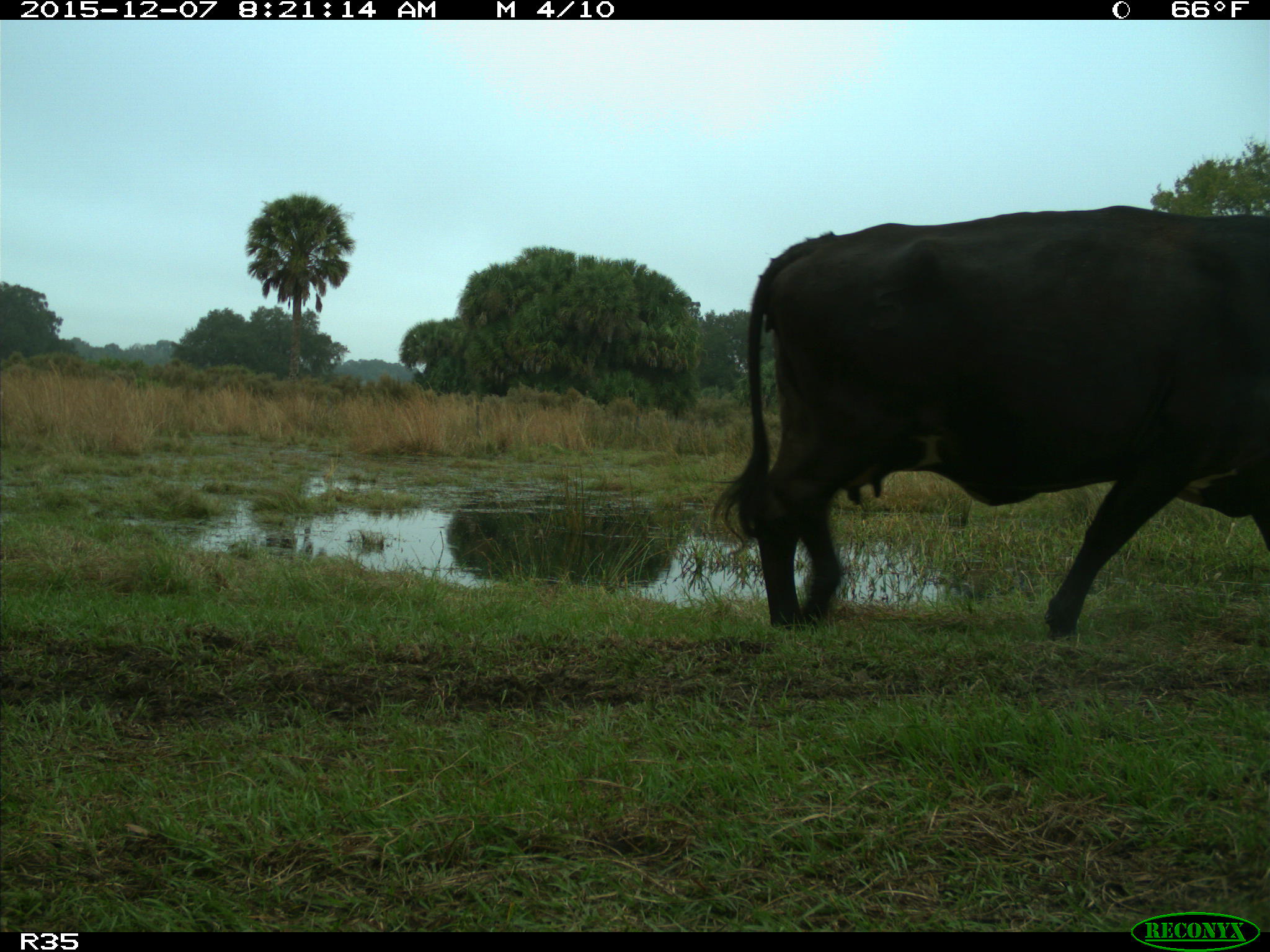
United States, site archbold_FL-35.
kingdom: Animalia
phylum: Chordata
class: Mammalia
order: Artiodactyla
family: Bovidae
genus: Bos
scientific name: Bos taurus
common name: domestic cow